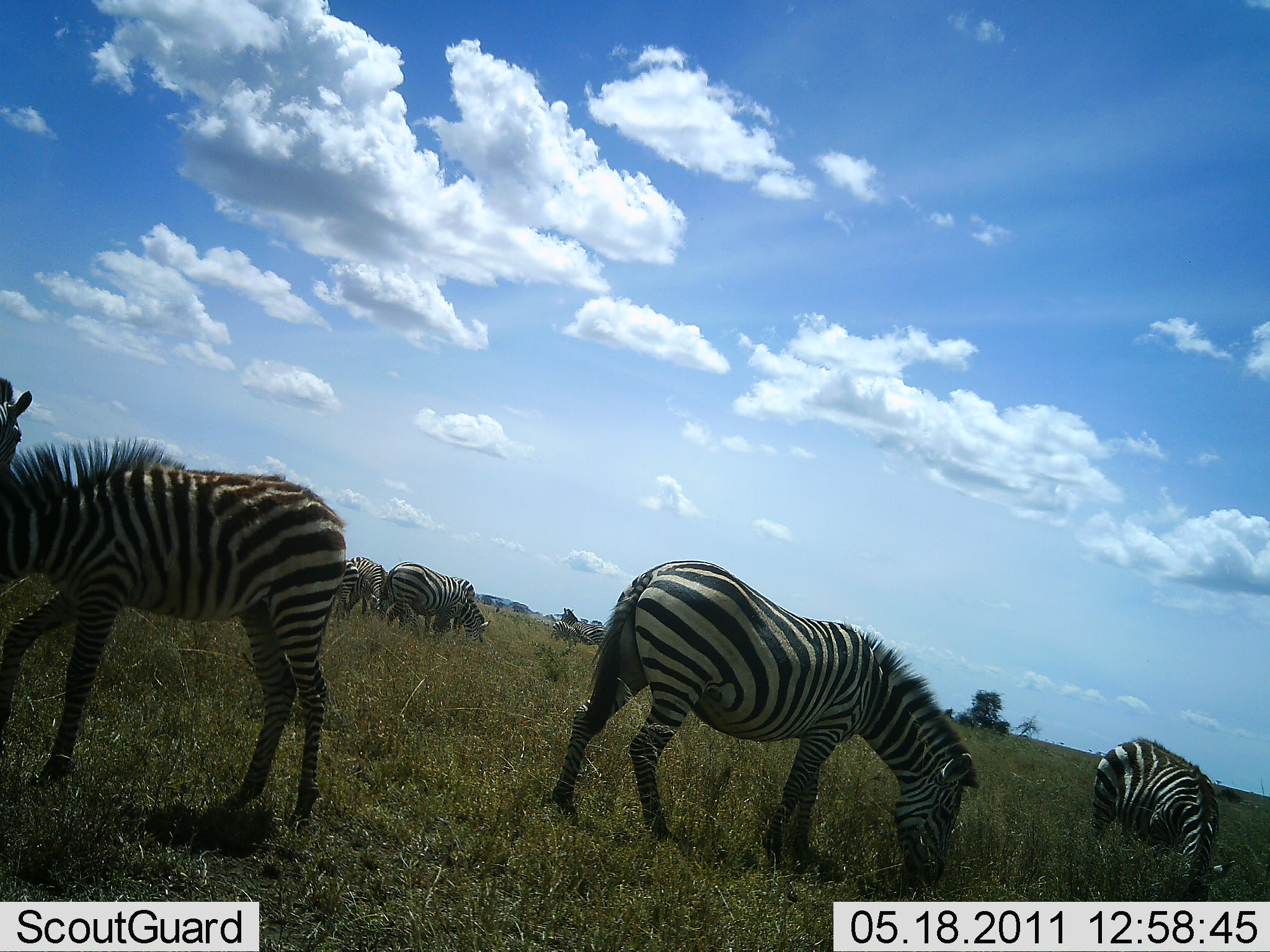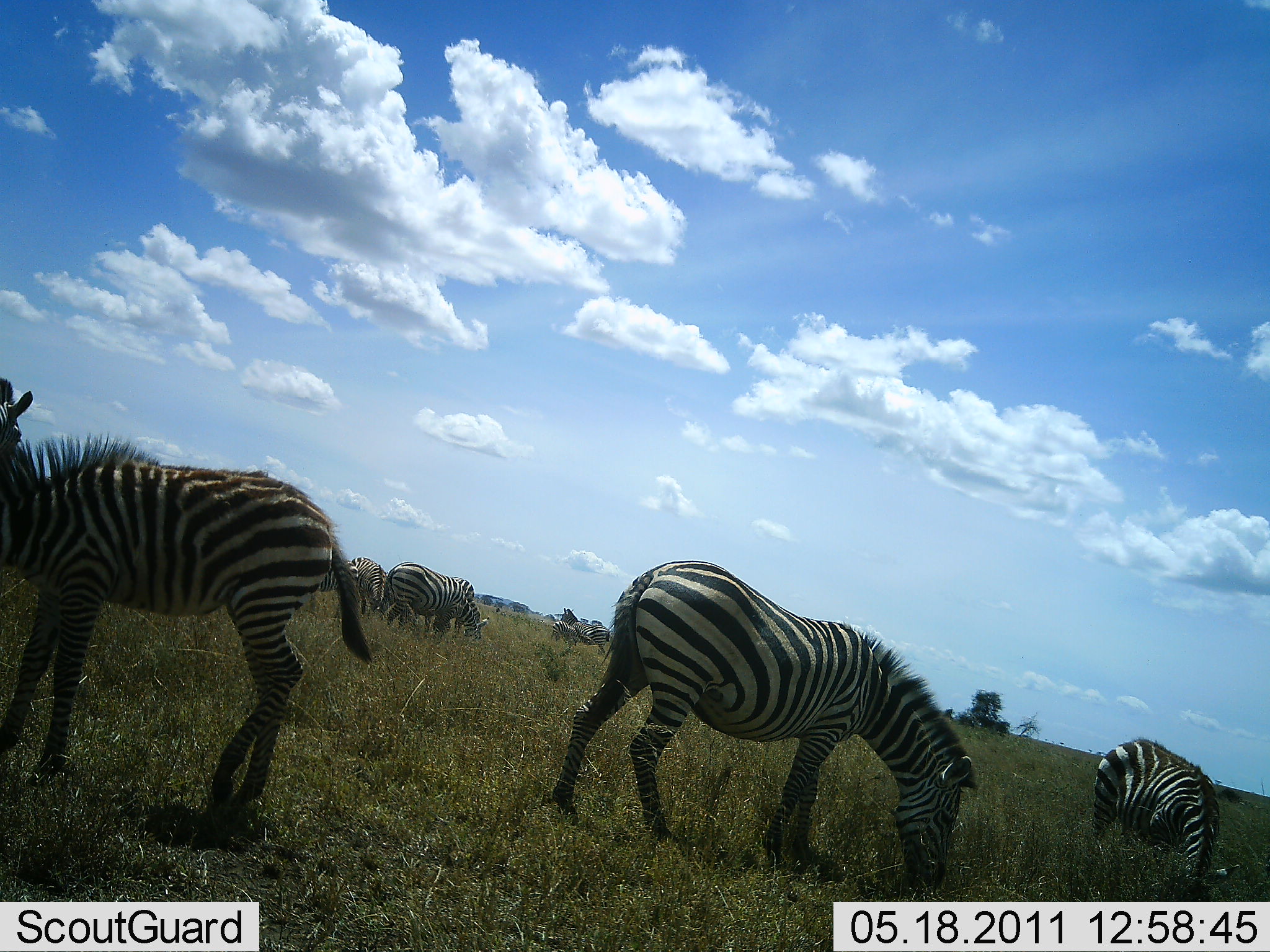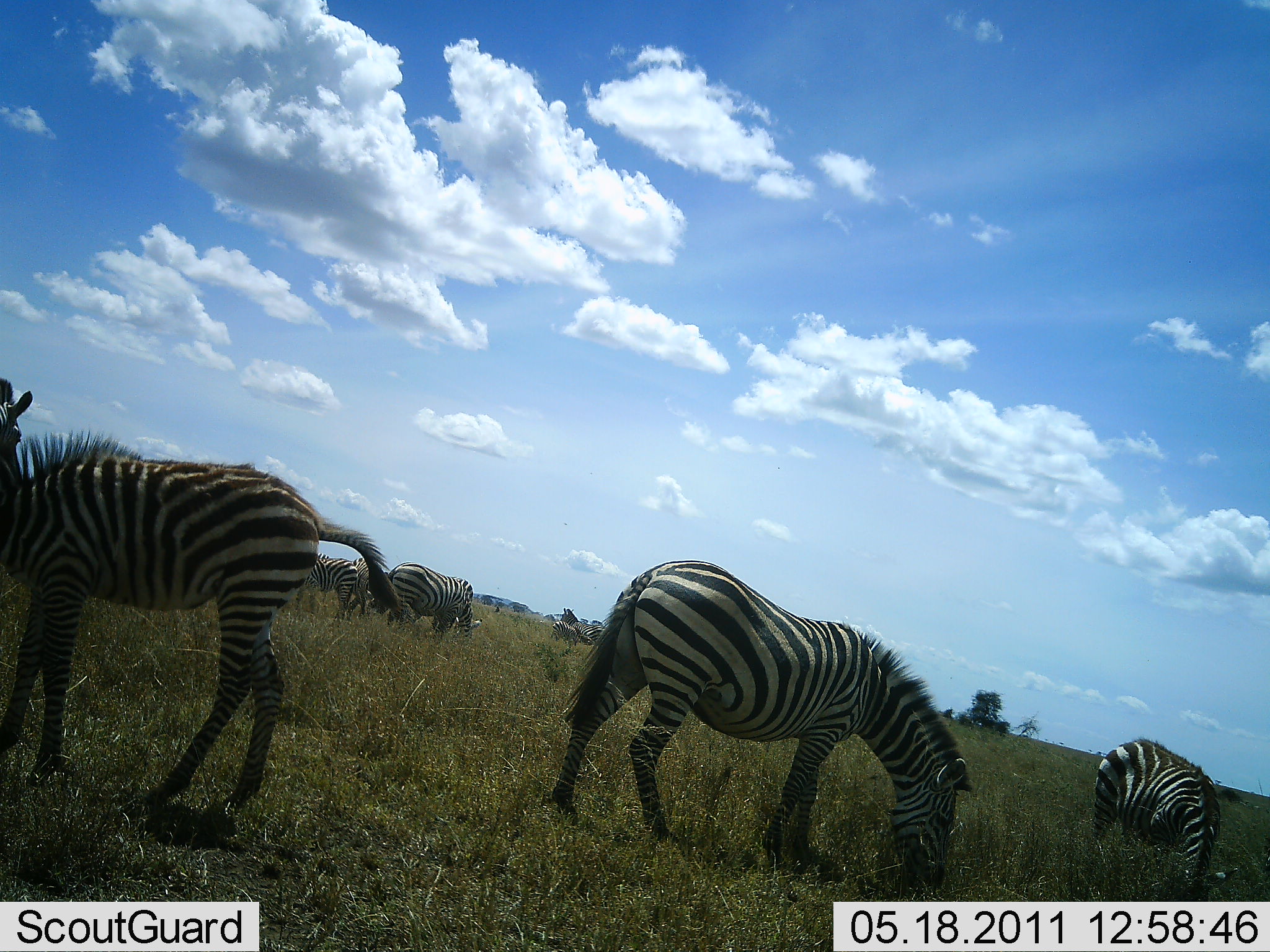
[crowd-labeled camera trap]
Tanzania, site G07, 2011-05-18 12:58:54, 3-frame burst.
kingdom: Animalia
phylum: Chordata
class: Mammalia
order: Perissodactyla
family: Equidae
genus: Equus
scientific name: Equus quagga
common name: plains zebra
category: zebra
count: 6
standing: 50%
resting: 10%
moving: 10%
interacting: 0%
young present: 40%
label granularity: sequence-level